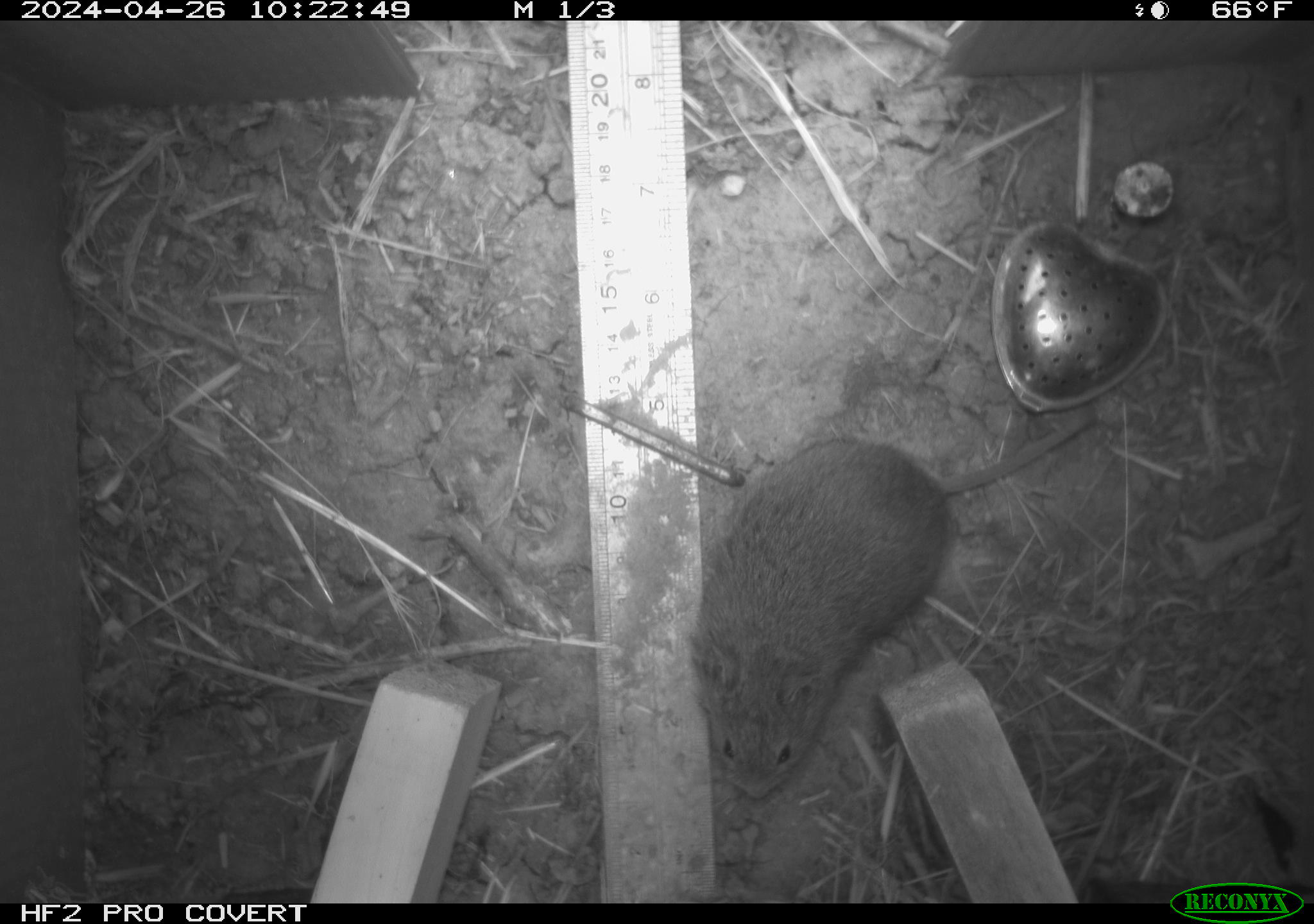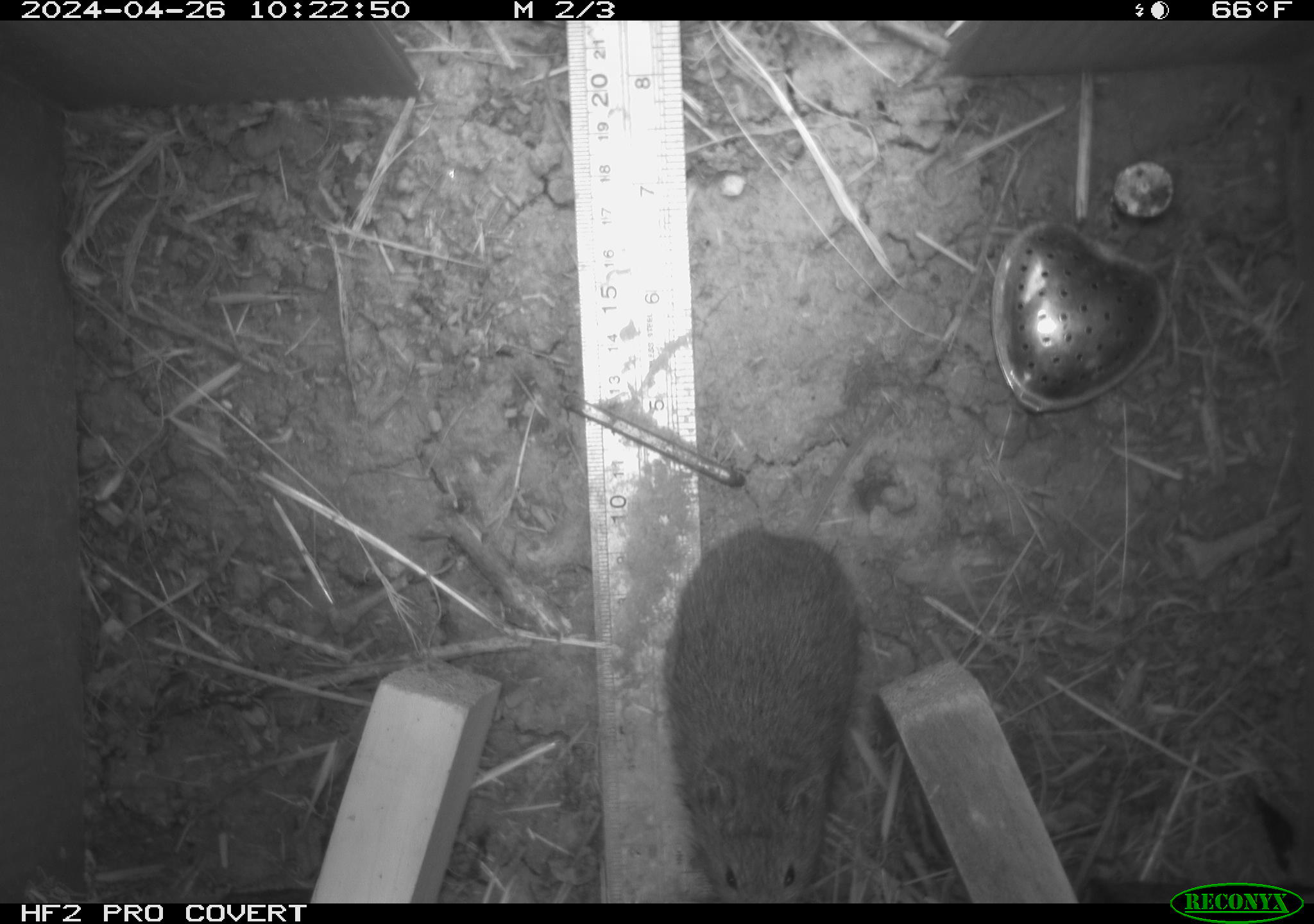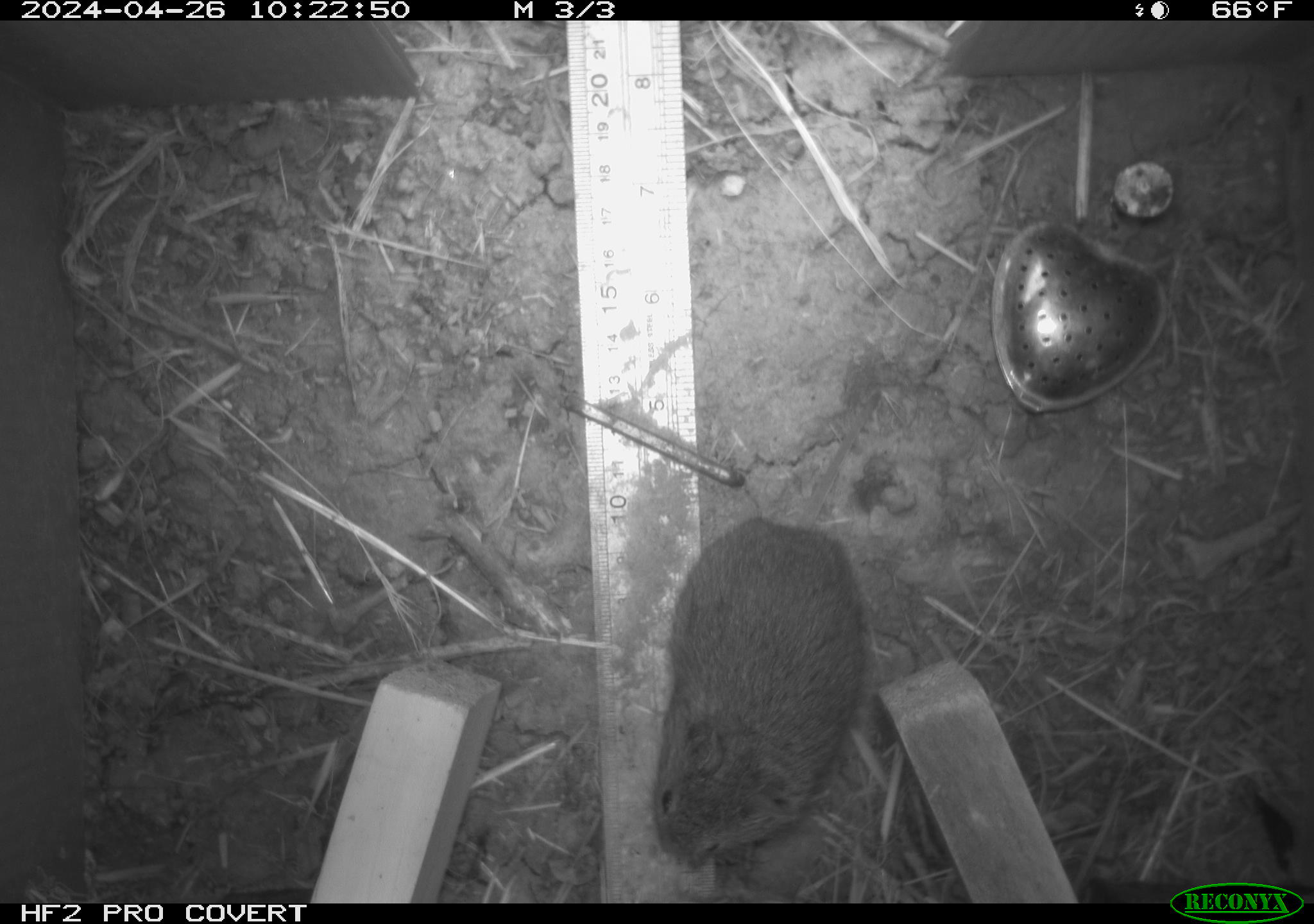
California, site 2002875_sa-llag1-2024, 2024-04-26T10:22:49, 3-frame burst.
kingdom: Animalia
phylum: Chordata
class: Mammalia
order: Rodentia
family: Cricetidae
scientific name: Arvicolinae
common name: voles, lemmings, and muskrats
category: arvicolinae subfamily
Arvicolinae subfamily (voles, lemmings, and muskrats) (Arvicolinae).